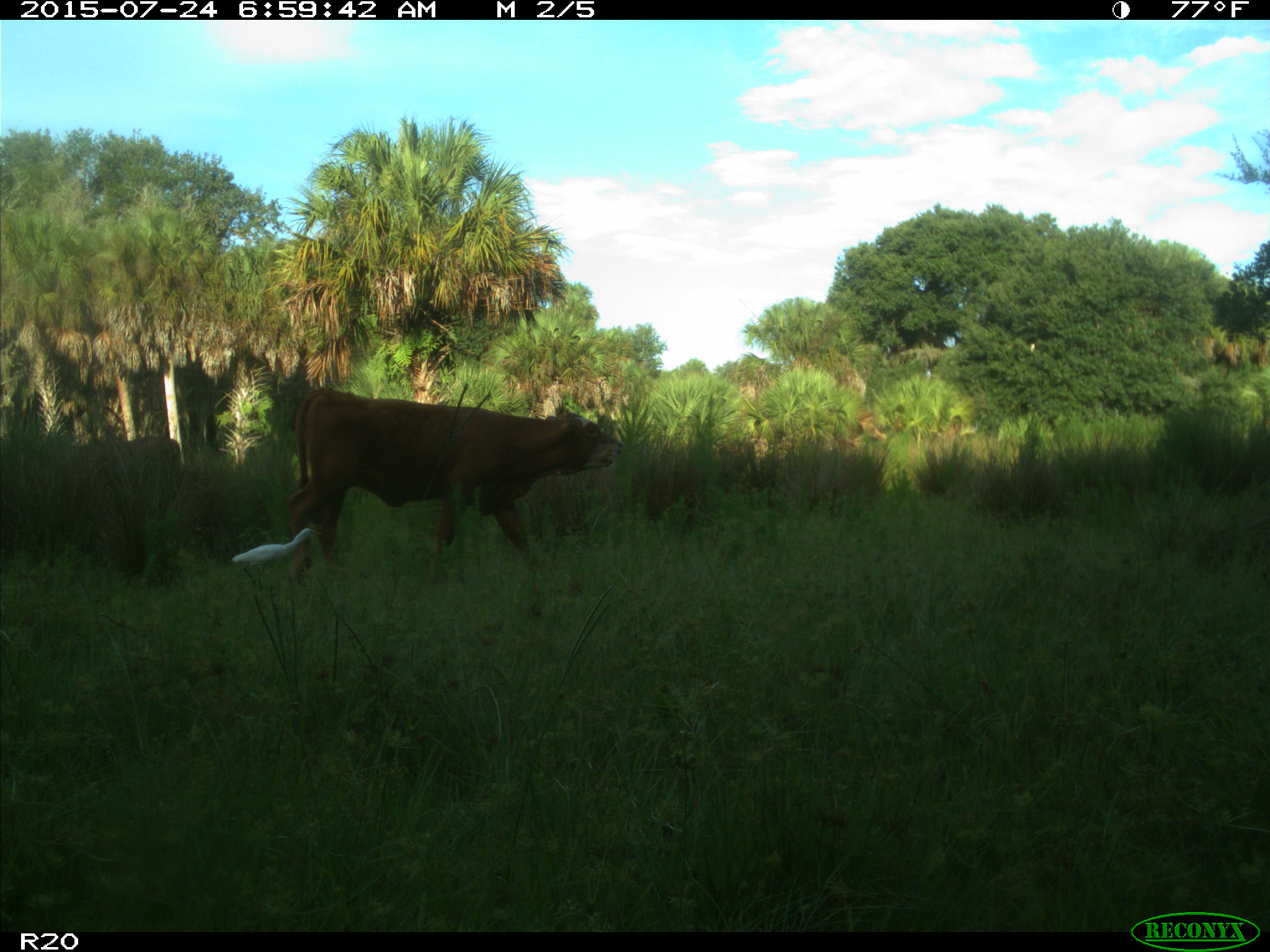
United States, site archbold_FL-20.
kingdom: Animalia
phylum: Chordata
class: Mammalia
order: Artiodactyla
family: Bovidae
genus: Bos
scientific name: Bos taurus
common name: domestic cow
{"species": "Bos taurus (domestic cow)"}